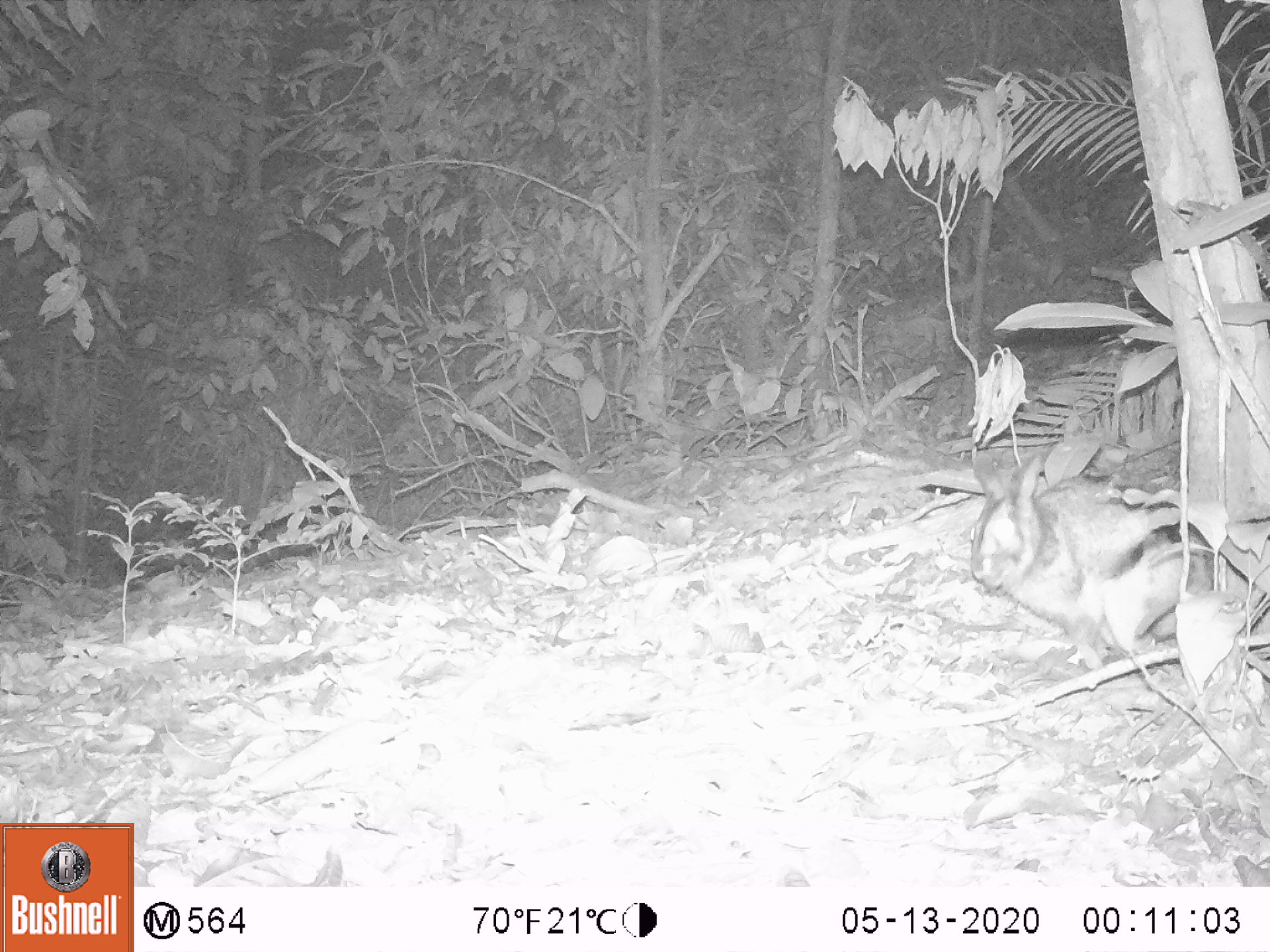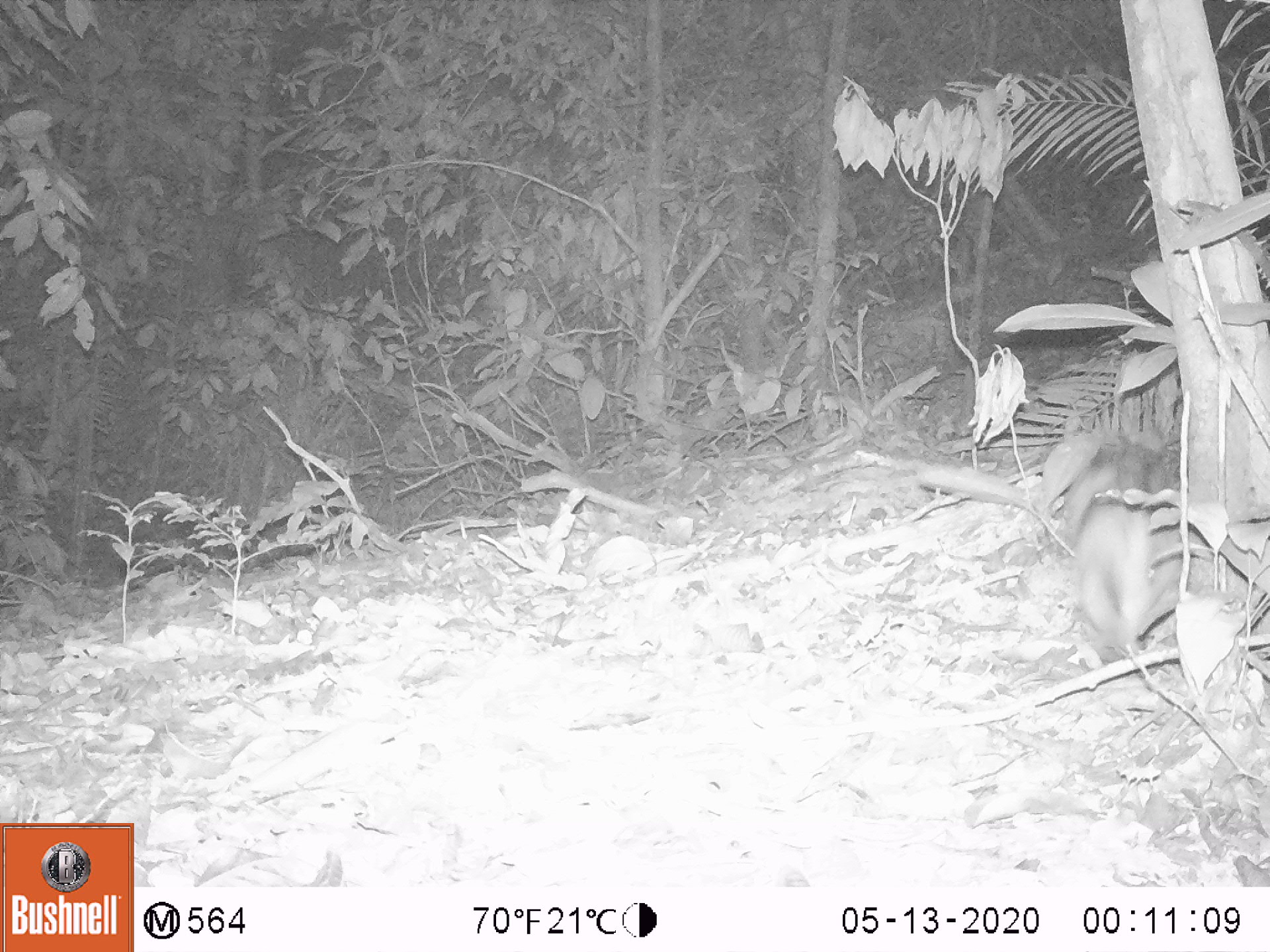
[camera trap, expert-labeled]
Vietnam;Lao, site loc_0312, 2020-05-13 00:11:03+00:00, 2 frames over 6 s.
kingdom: Animalia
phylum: Chordata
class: Mammalia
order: Lagomorpha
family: Leporidae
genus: Nesolagus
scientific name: Nesolagus timminsi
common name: annamite striped rabbit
Annamite striped rabbit (Nesolagus timminsi). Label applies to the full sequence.